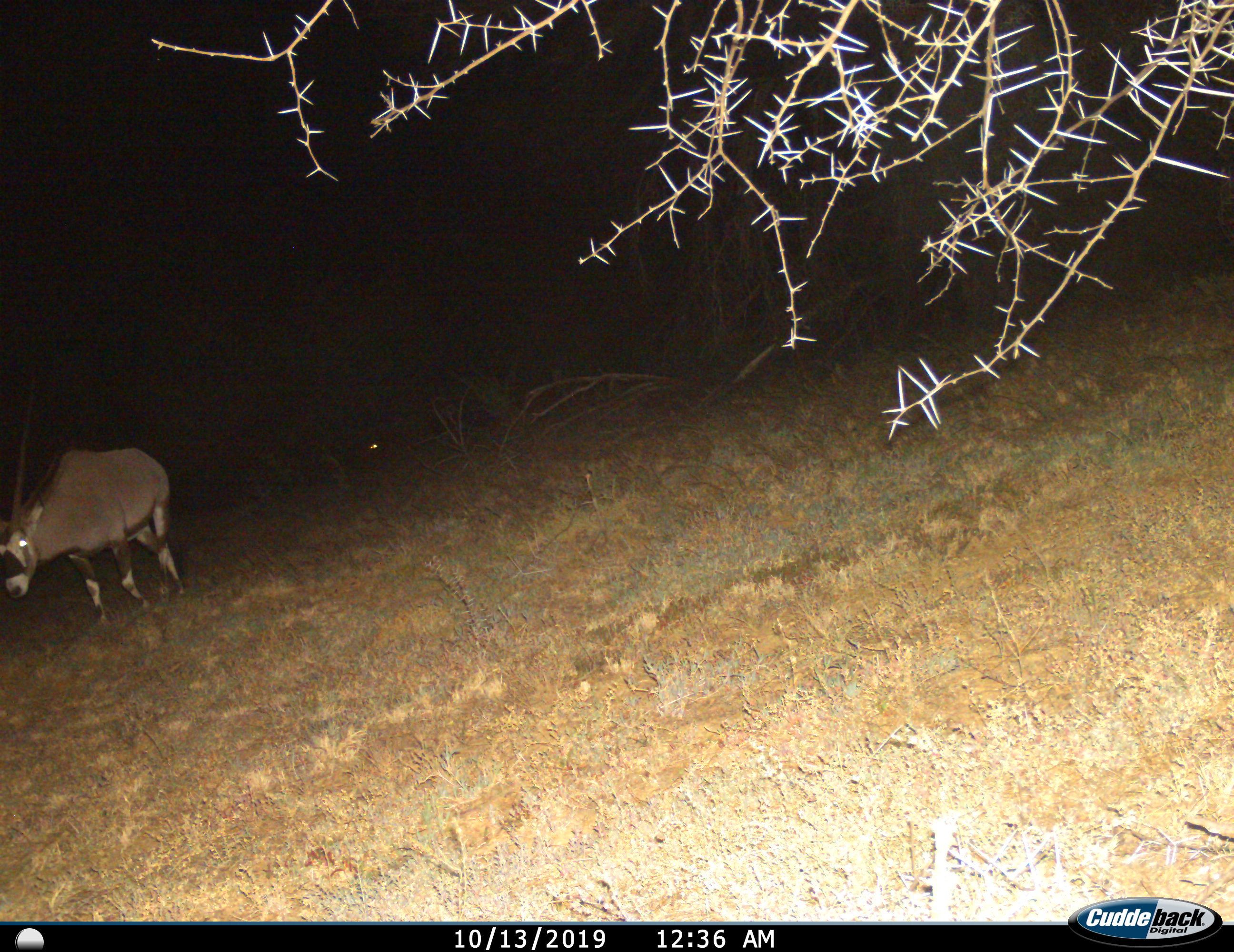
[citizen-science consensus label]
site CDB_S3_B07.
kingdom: Animalia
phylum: Chordata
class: Mammalia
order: Artiodactyla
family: Bovidae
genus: Oryx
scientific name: Oryx gazella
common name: gemsbok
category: oryx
Oryx (gemsbok) (Oryx gazella), count 1. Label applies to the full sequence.